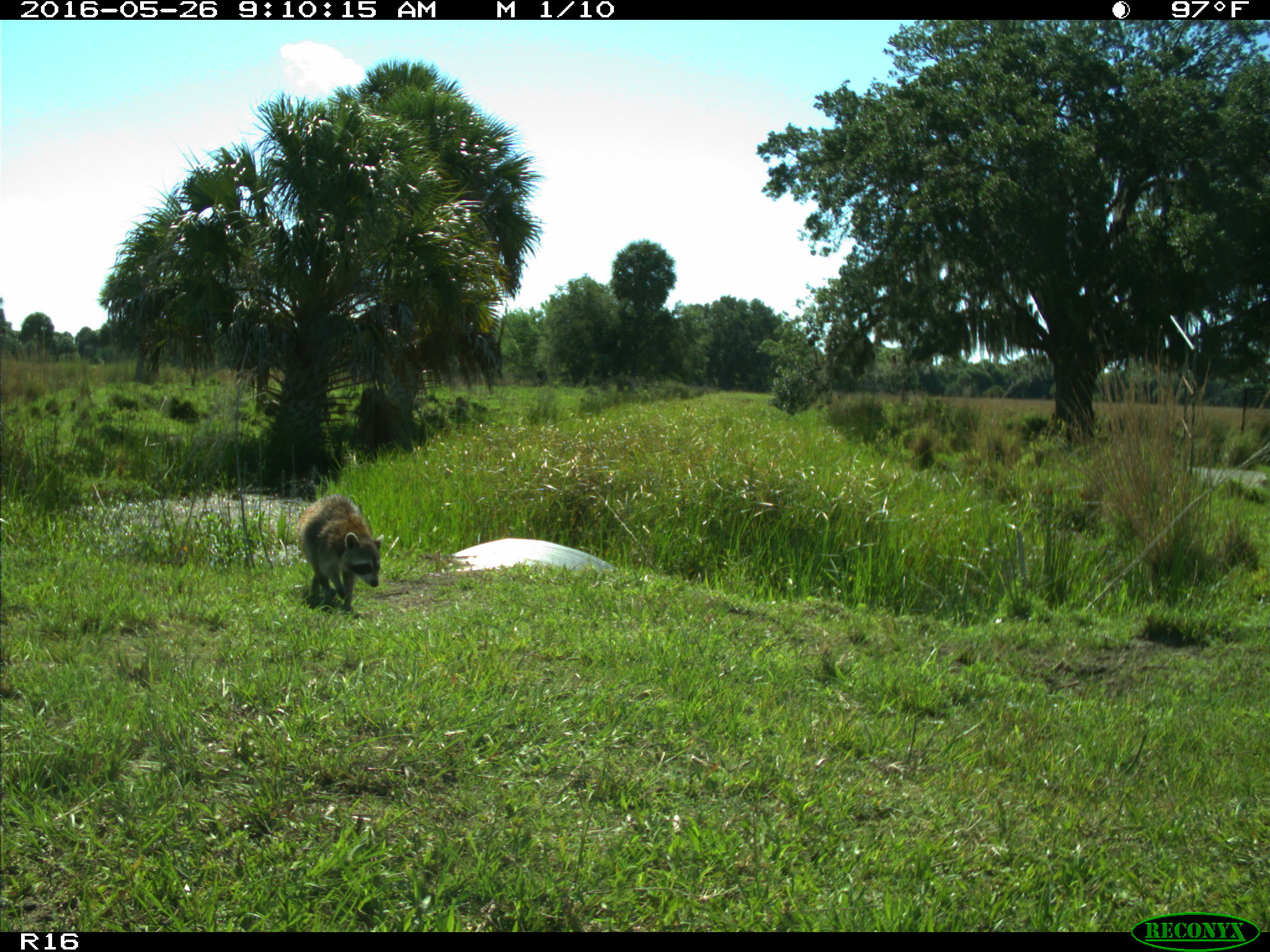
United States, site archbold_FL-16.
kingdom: Animalia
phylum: Chordata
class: Mammalia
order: Carnivora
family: Procyonidae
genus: Procyon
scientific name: Procyon lotor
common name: common raccoon